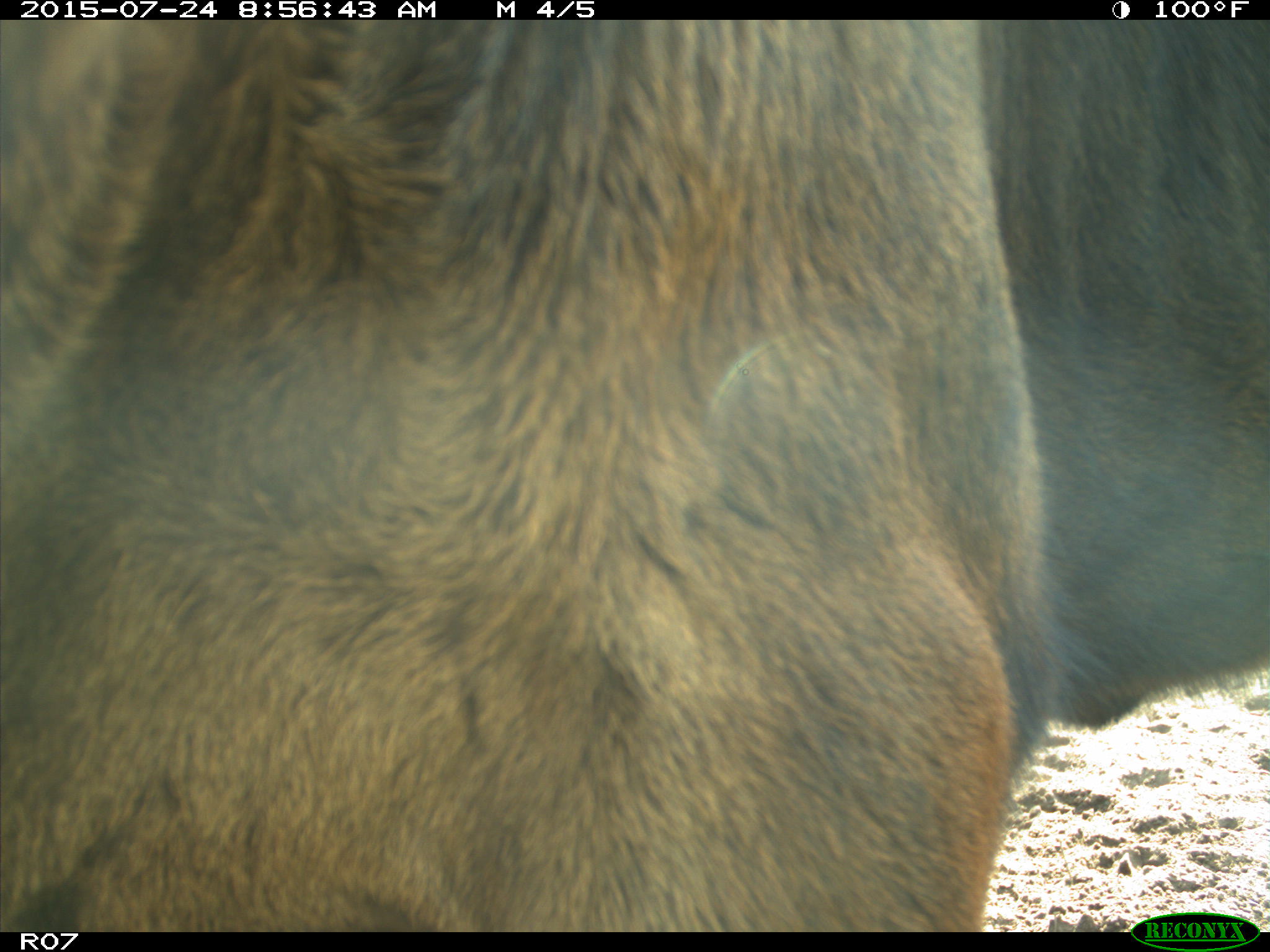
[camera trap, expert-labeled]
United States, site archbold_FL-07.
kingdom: Animalia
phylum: Chordata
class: Mammalia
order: Artiodactyla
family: Bovidae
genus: Bos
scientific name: Bos taurus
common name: domestic cow